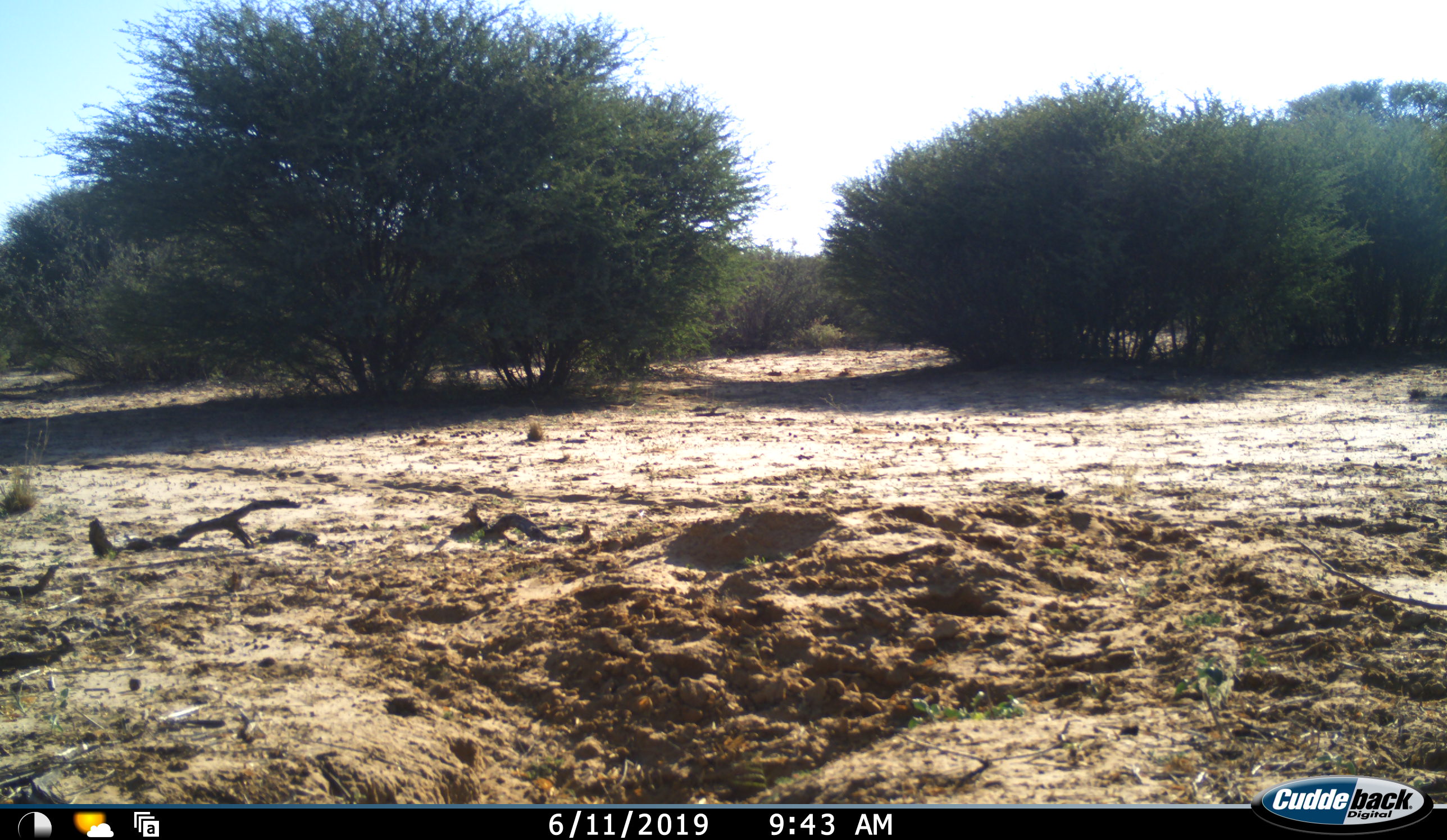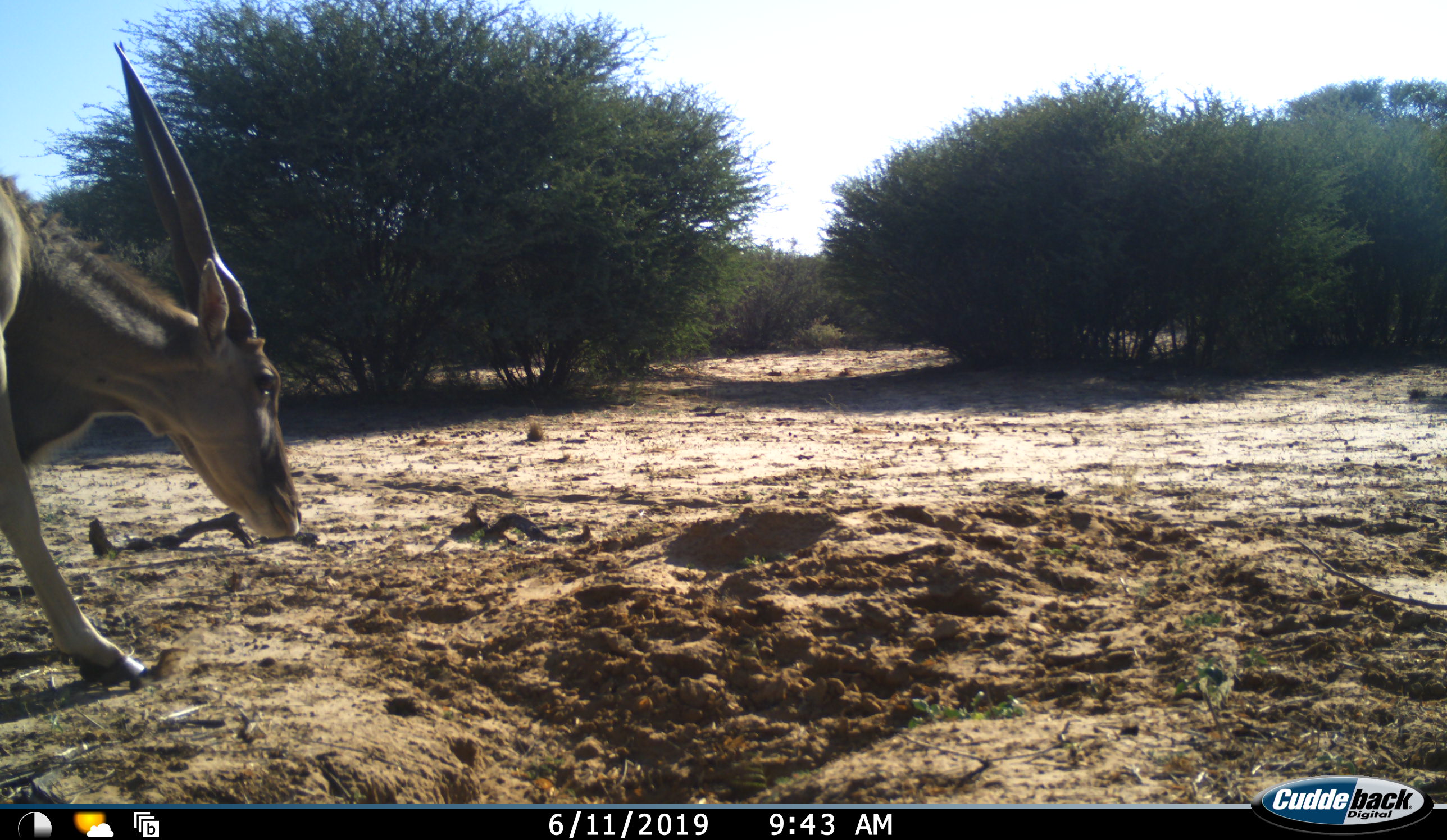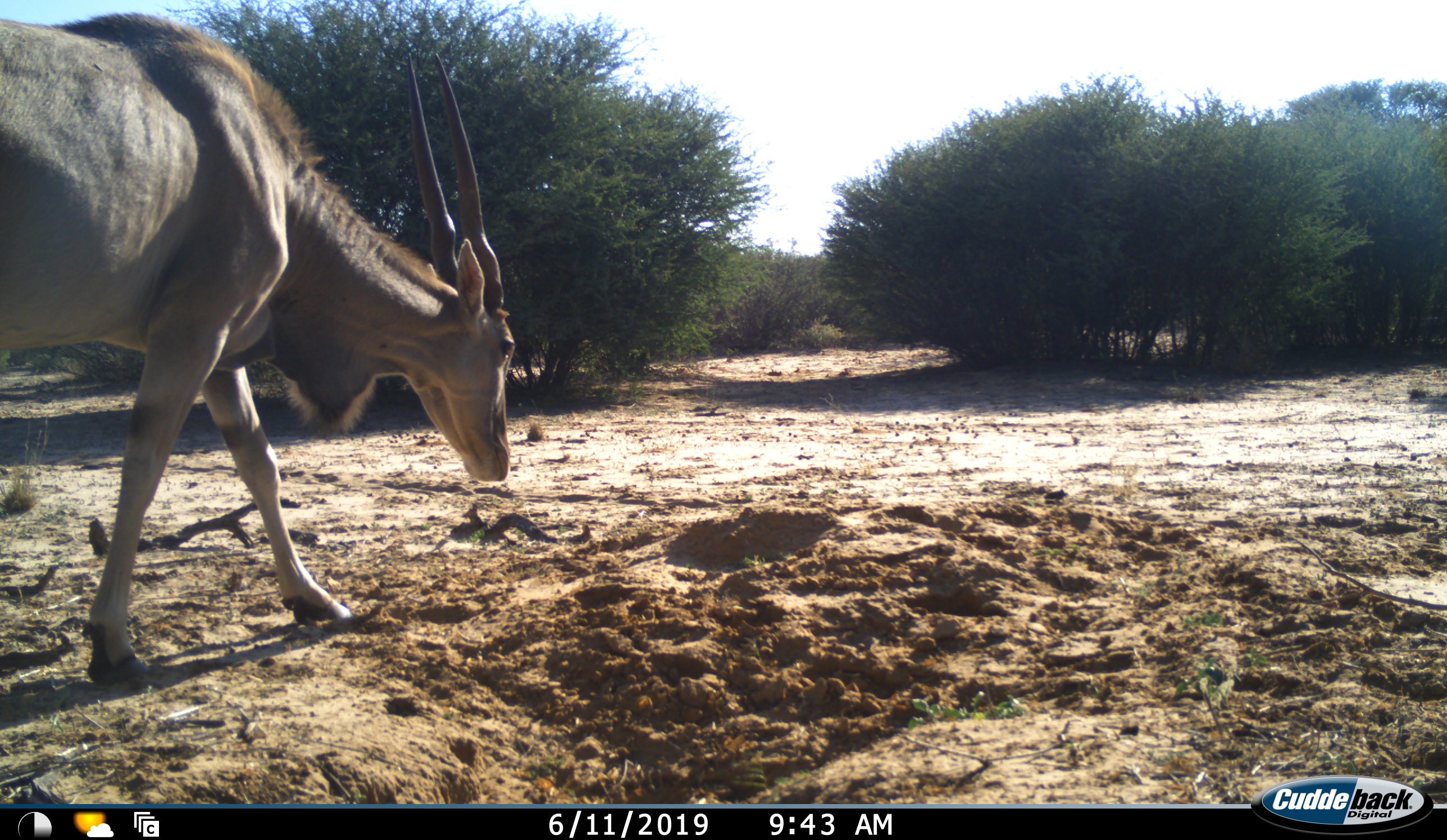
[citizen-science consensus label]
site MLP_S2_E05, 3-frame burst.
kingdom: Animalia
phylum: Chordata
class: Mammalia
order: Artiodactyla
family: Bovidae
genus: Tragelaphus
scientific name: Tragelaphus oryx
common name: eland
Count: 1.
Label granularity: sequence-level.